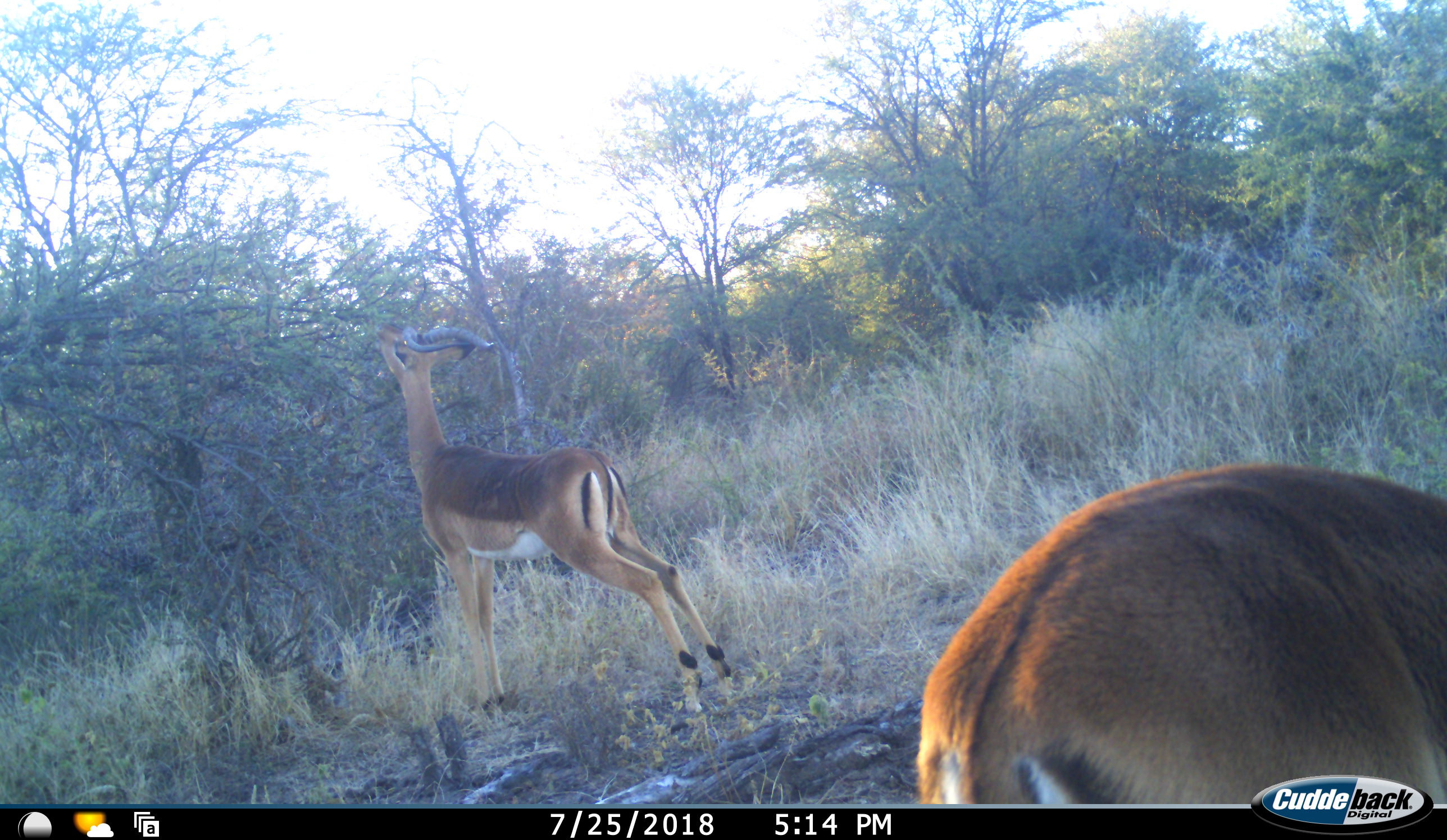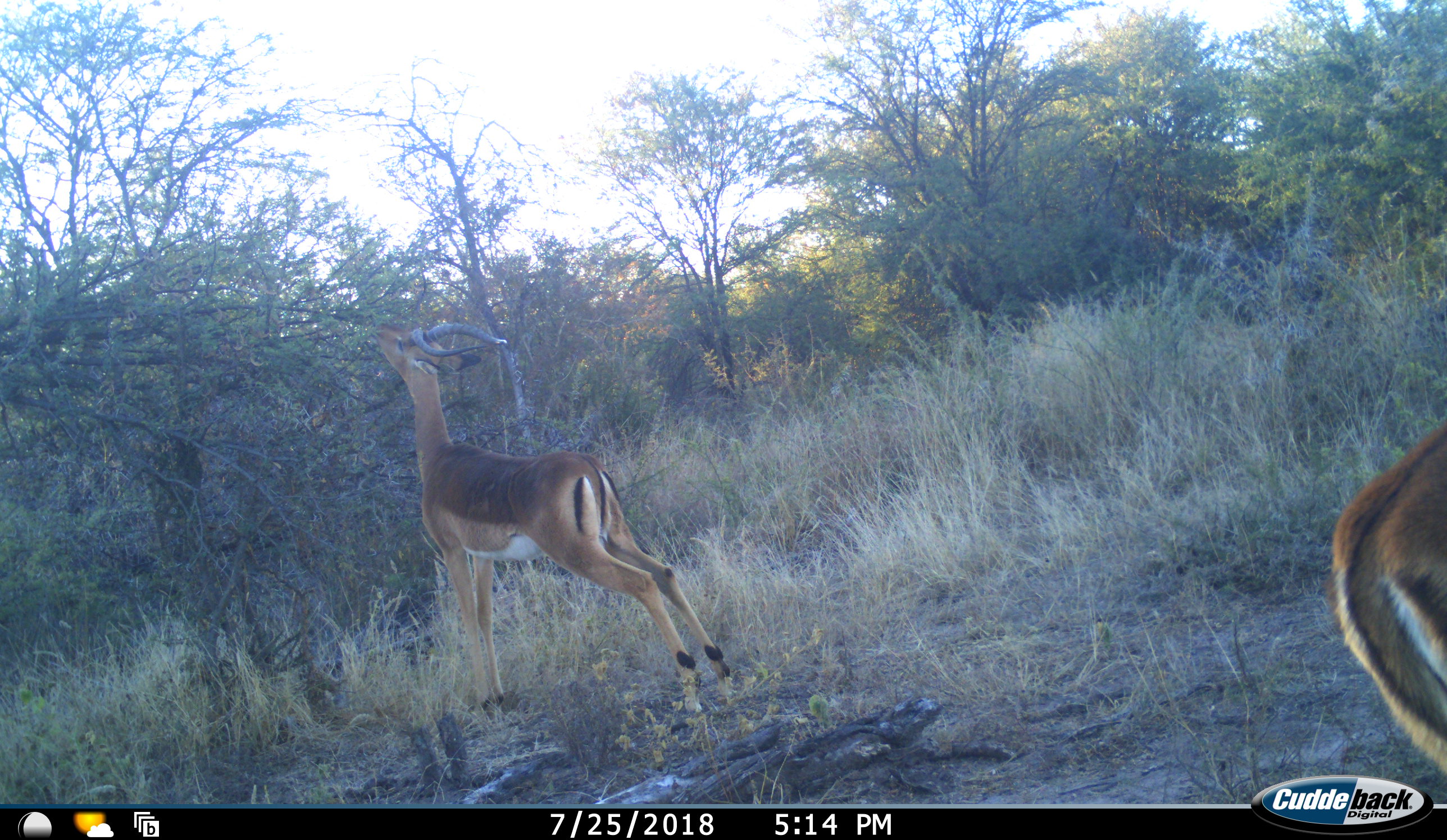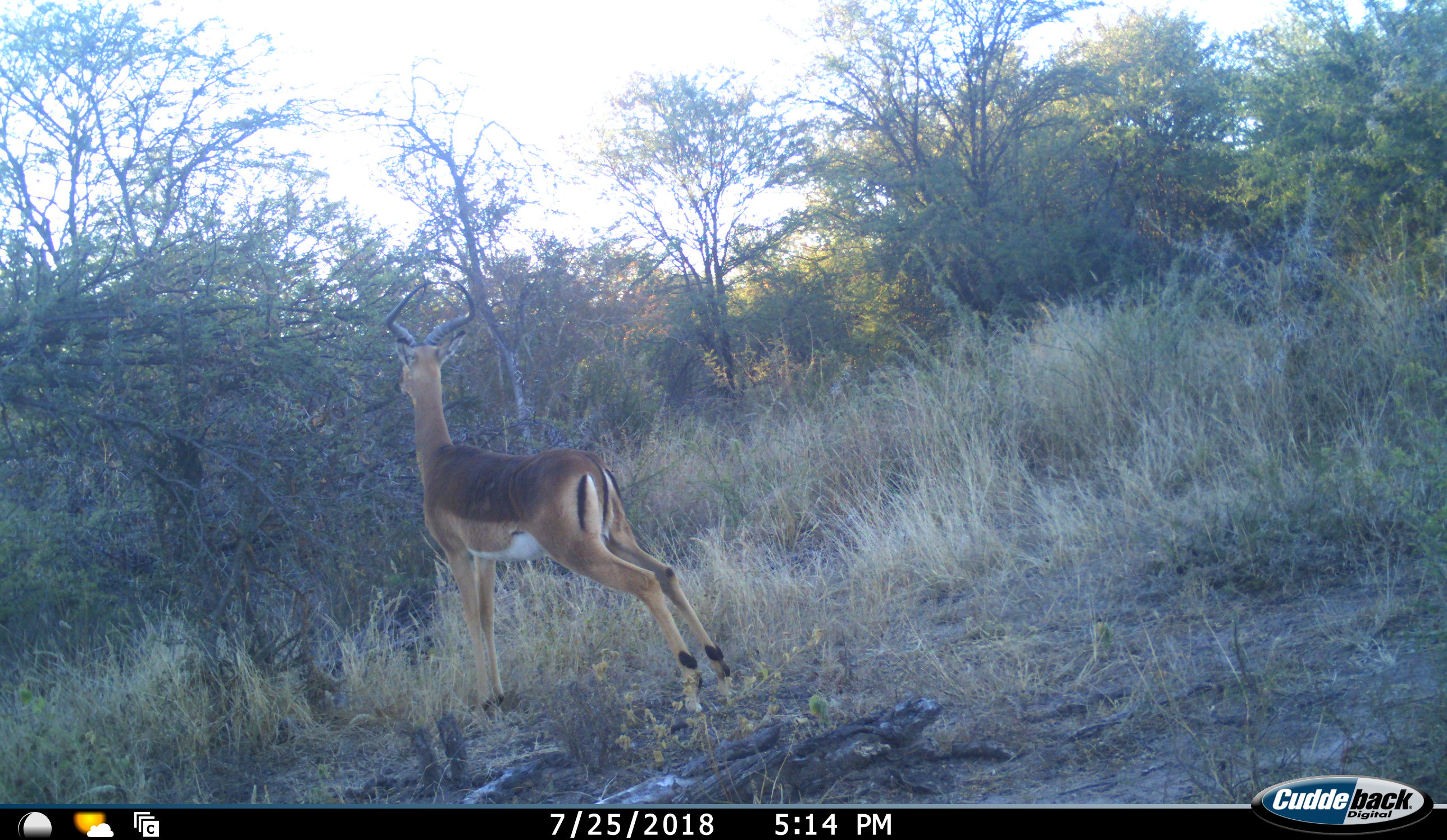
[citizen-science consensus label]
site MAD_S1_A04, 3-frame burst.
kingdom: Animalia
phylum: Chordata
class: Mammalia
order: Artiodactyla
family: Bovidae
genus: Aepyceros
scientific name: Aepyceros melampus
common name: impala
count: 2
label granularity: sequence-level